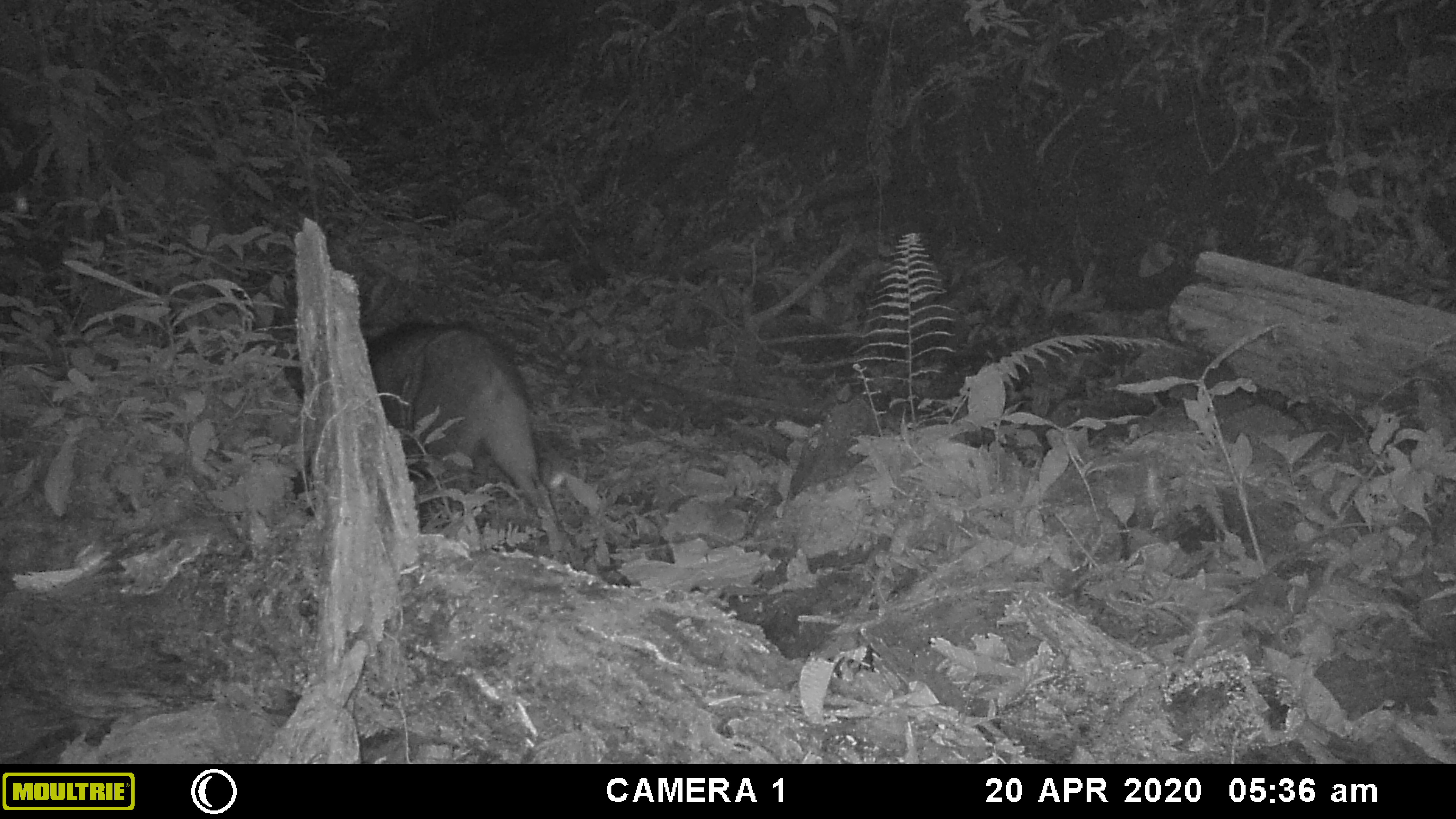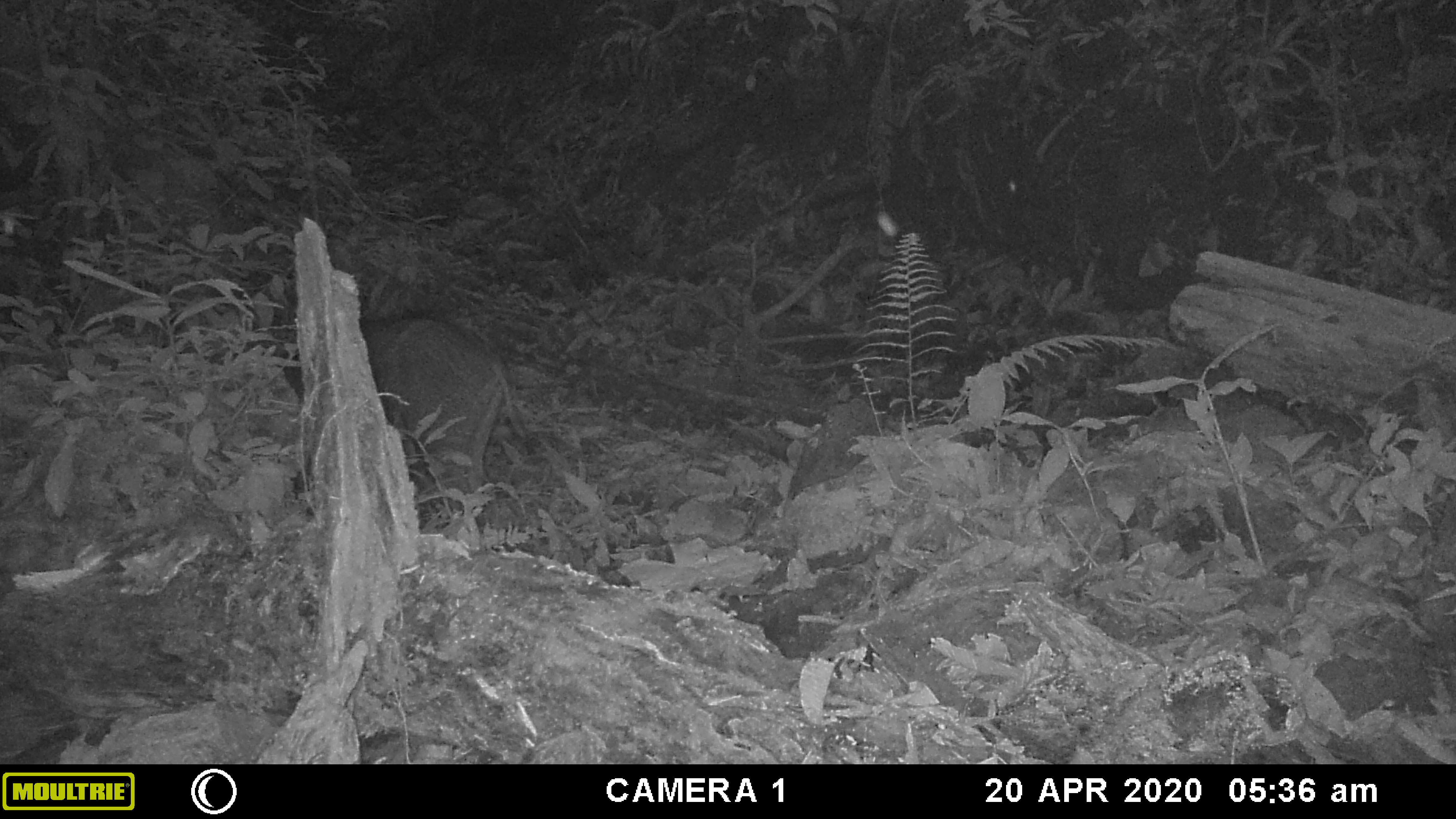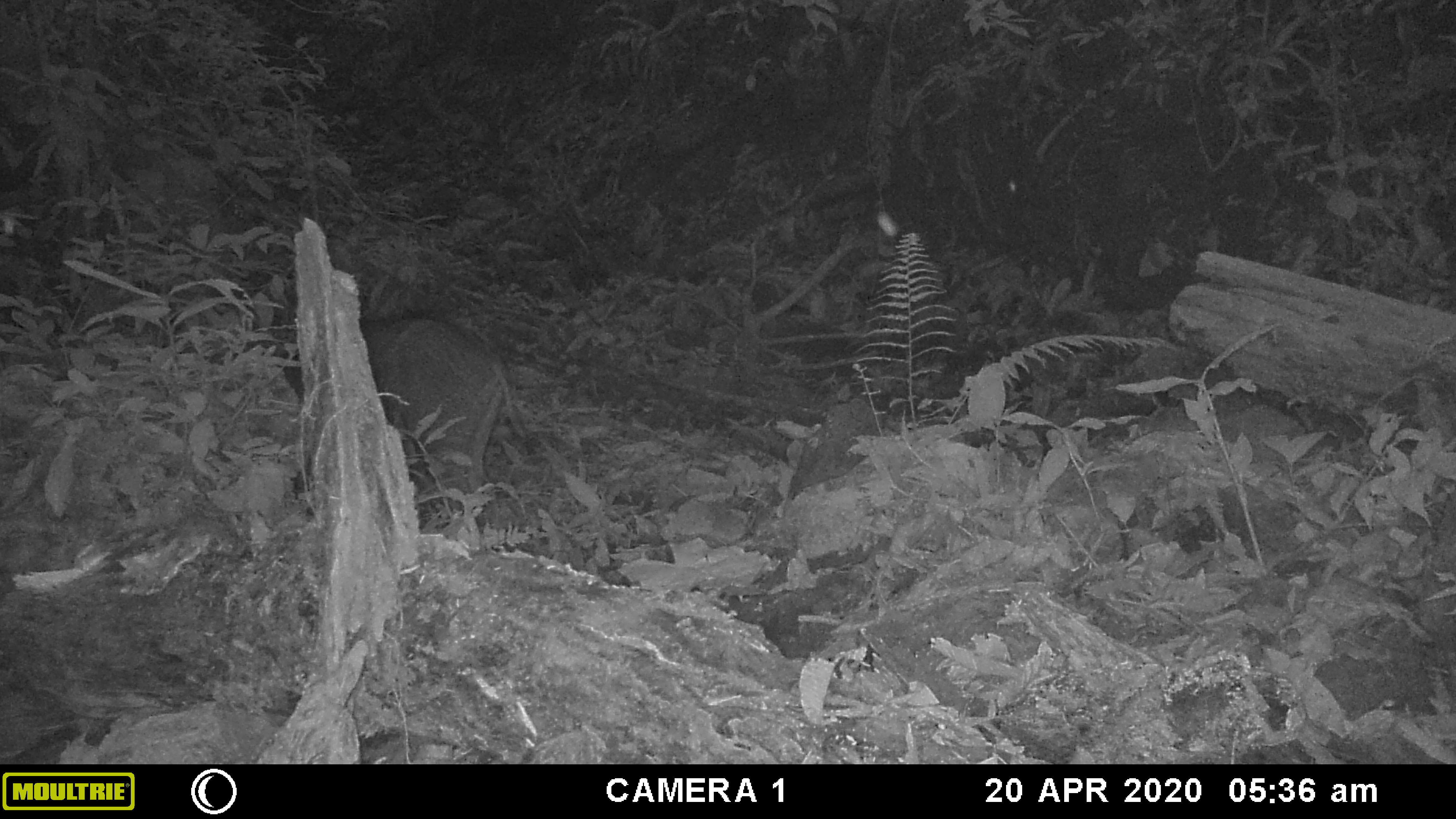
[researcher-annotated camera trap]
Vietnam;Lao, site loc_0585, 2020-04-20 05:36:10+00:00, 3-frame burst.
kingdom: Animalia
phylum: Chordata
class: Mammalia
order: Artiodactyla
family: Suidae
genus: Sus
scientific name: Sus scrofa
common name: eurasian wild pig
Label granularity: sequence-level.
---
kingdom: Animalia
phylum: Arthropoda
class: Insecta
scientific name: Insecta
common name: insect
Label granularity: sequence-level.